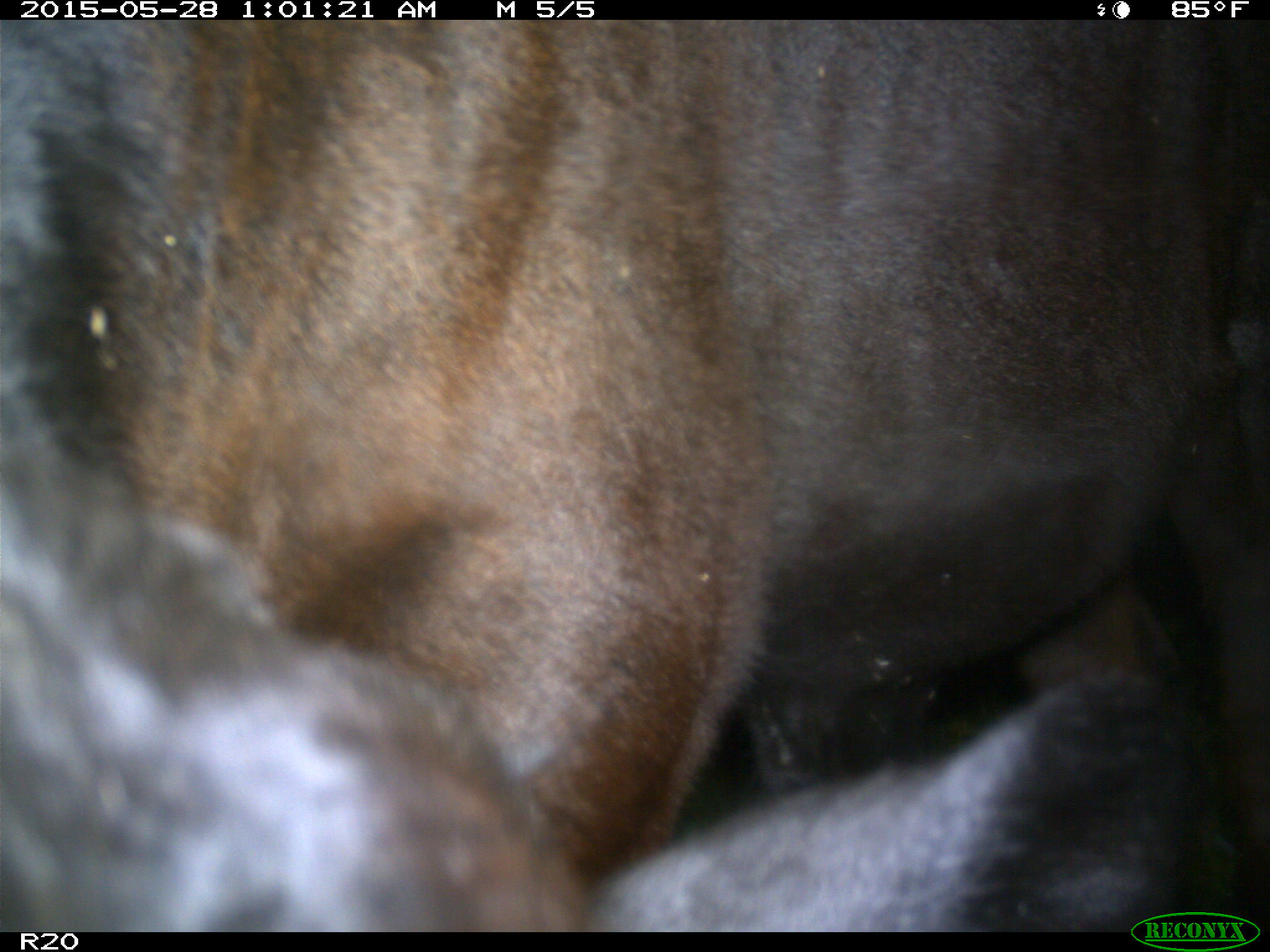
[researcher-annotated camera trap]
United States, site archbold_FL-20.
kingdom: Animalia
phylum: Chordata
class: Mammalia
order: Artiodactyla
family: Bovidae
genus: Bos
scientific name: Bos taurus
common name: domestic cow